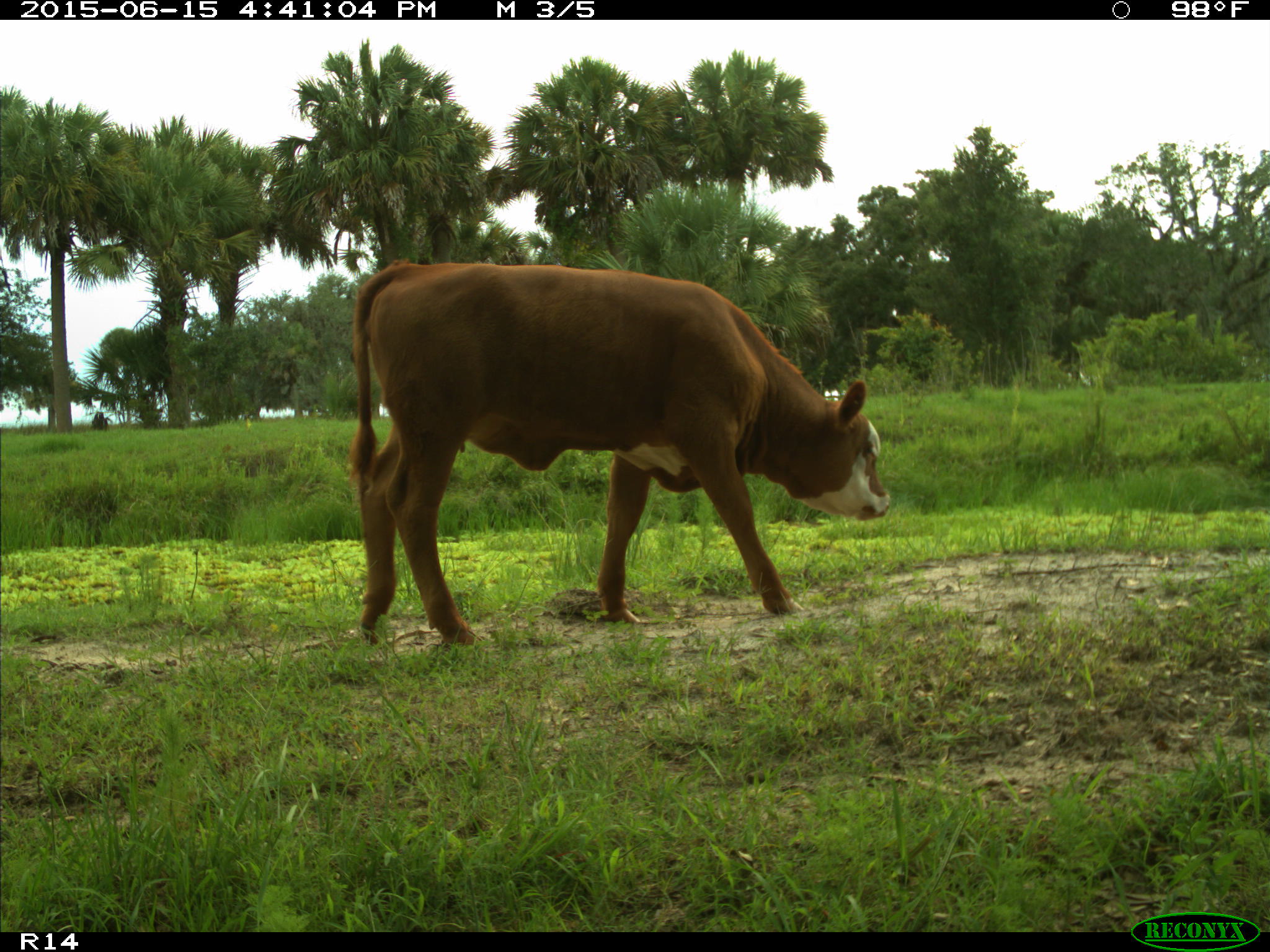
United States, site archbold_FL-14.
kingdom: Animalia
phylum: Chordata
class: Mammalia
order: Artiodactyla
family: Bovidae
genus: Bos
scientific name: Bos taurus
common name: domestic cow